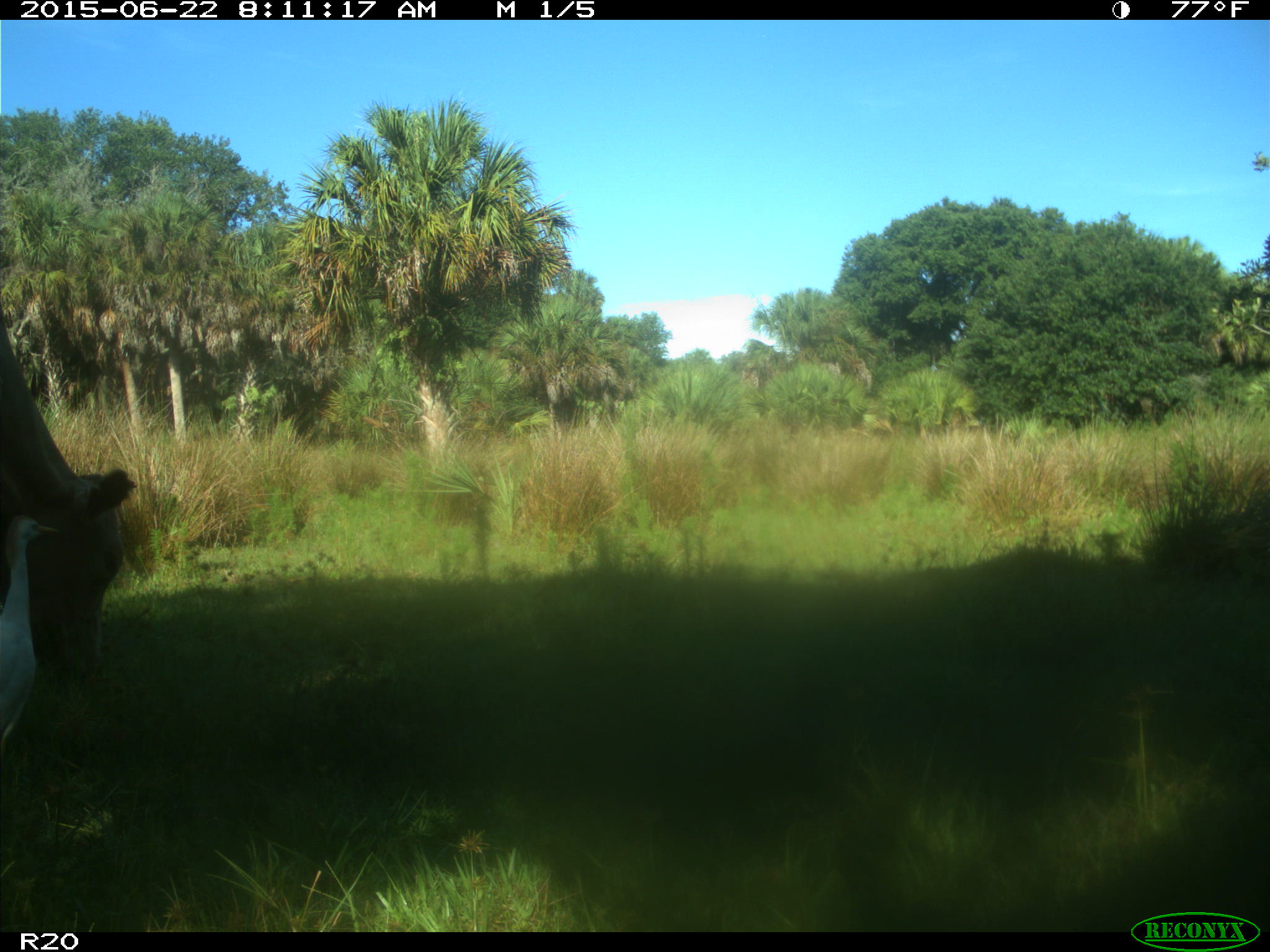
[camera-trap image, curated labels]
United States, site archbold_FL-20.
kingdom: Animalia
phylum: Chordata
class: Mammalia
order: Artiodactyla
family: Bovidae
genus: Bos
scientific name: Bos taurus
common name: domestic cow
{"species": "Bos taurus (domestic cow)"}